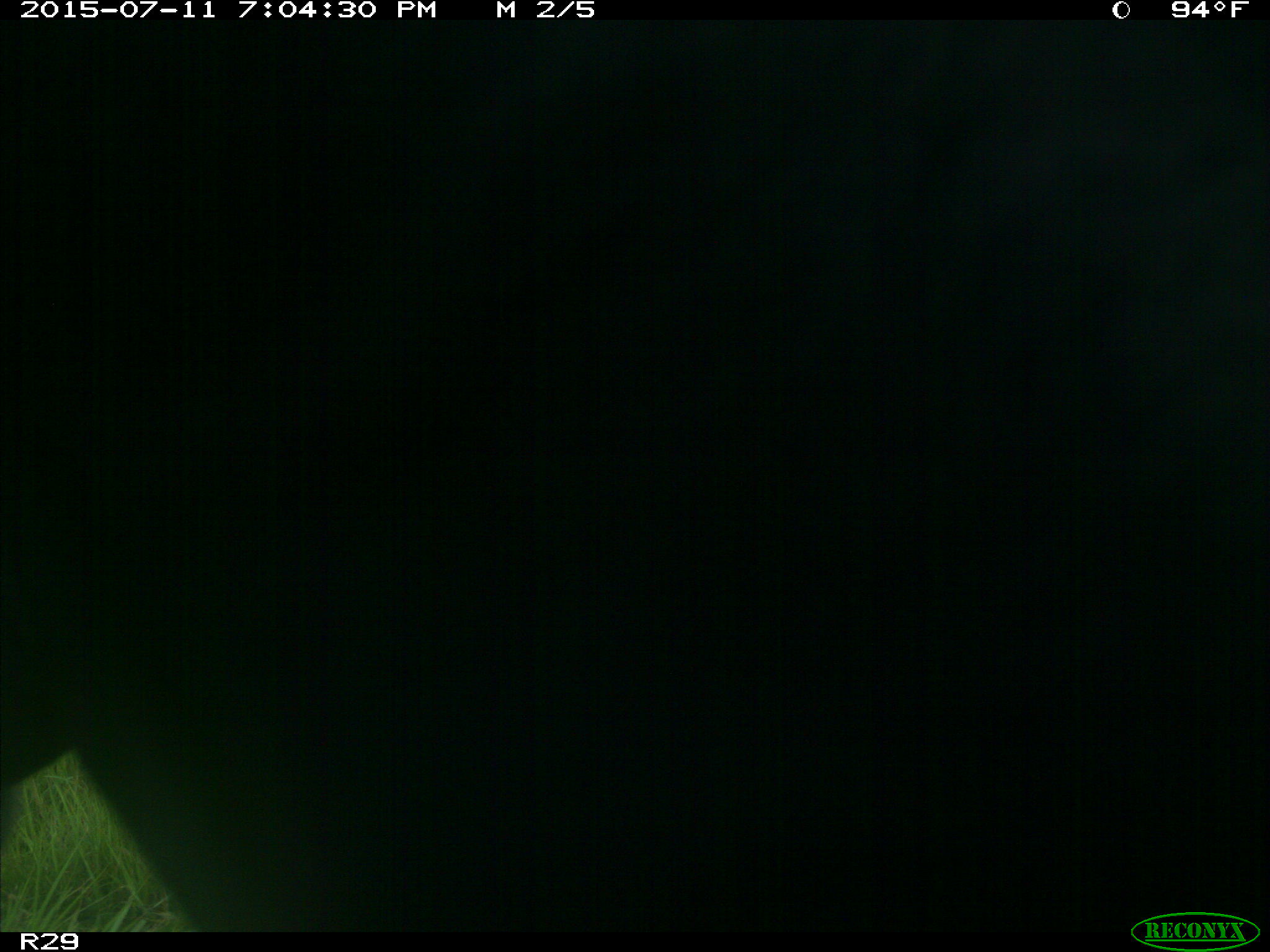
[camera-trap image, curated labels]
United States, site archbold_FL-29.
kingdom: Animalia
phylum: Chordata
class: Mammalia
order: Artiodactyla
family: Bovidae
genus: Bos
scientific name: Bos taurus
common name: domestic cow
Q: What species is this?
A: Bos taurus (domestic cow).